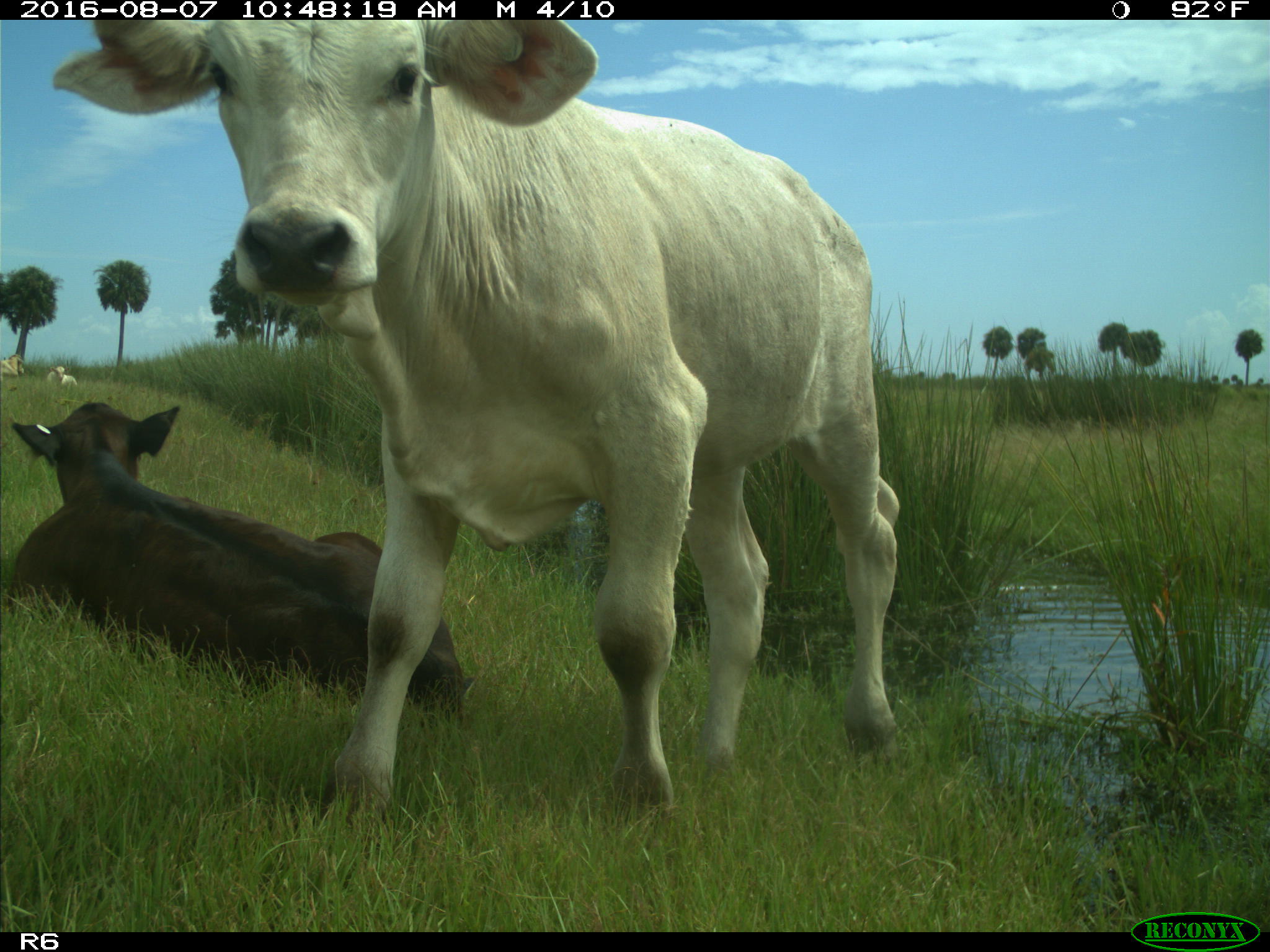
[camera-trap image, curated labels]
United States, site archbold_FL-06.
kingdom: Animalia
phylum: Chordata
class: Mammalia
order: Artiodactyla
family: Bovidae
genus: Bos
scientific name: Bos taurus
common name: domestic cow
Bos taurus (domestic cow).